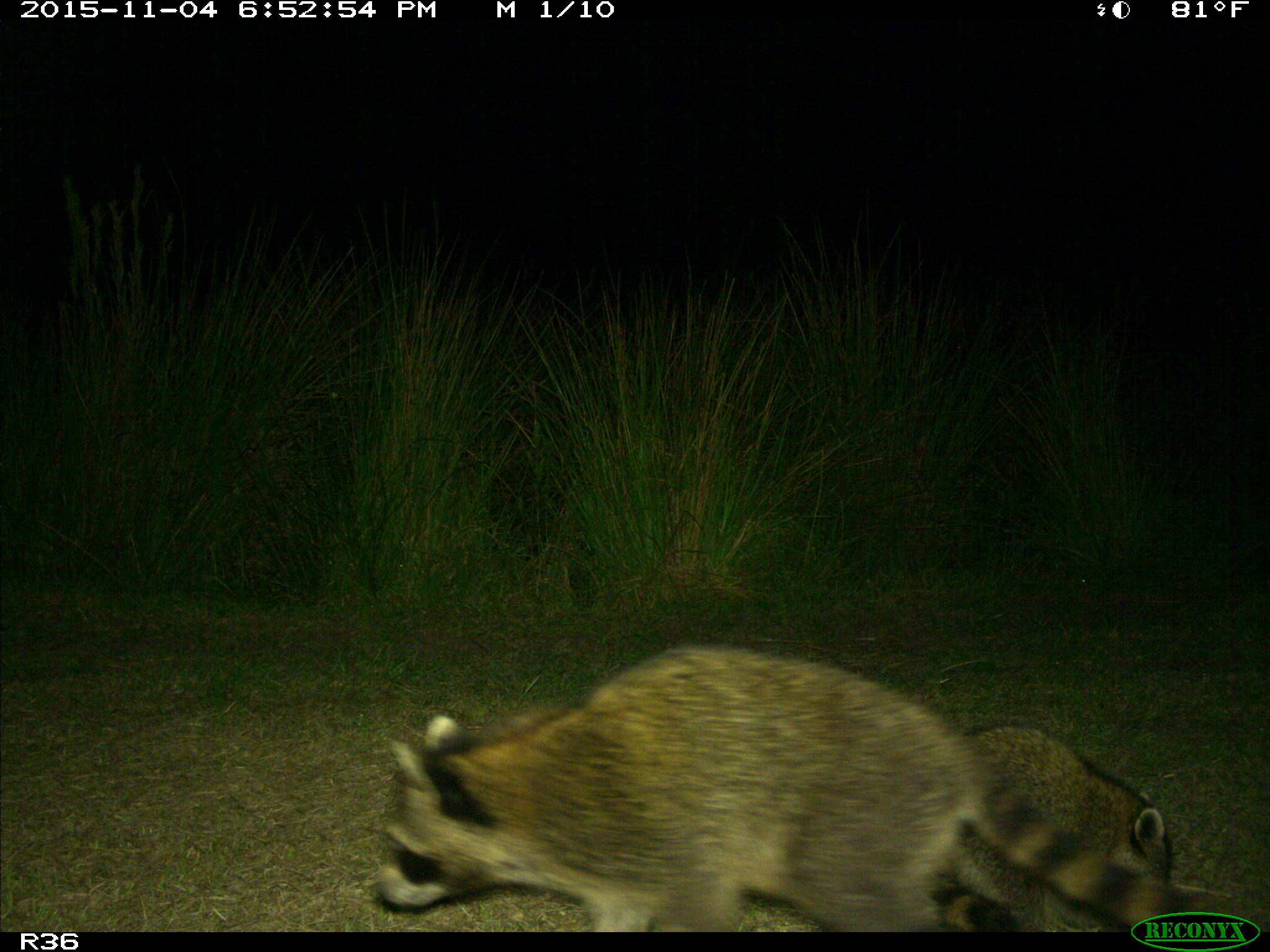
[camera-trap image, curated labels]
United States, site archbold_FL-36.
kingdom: Animalia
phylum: Chordata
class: Mammalia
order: Carnivora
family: Procyonidae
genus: Procyon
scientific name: Procyon lotor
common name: common raccoon